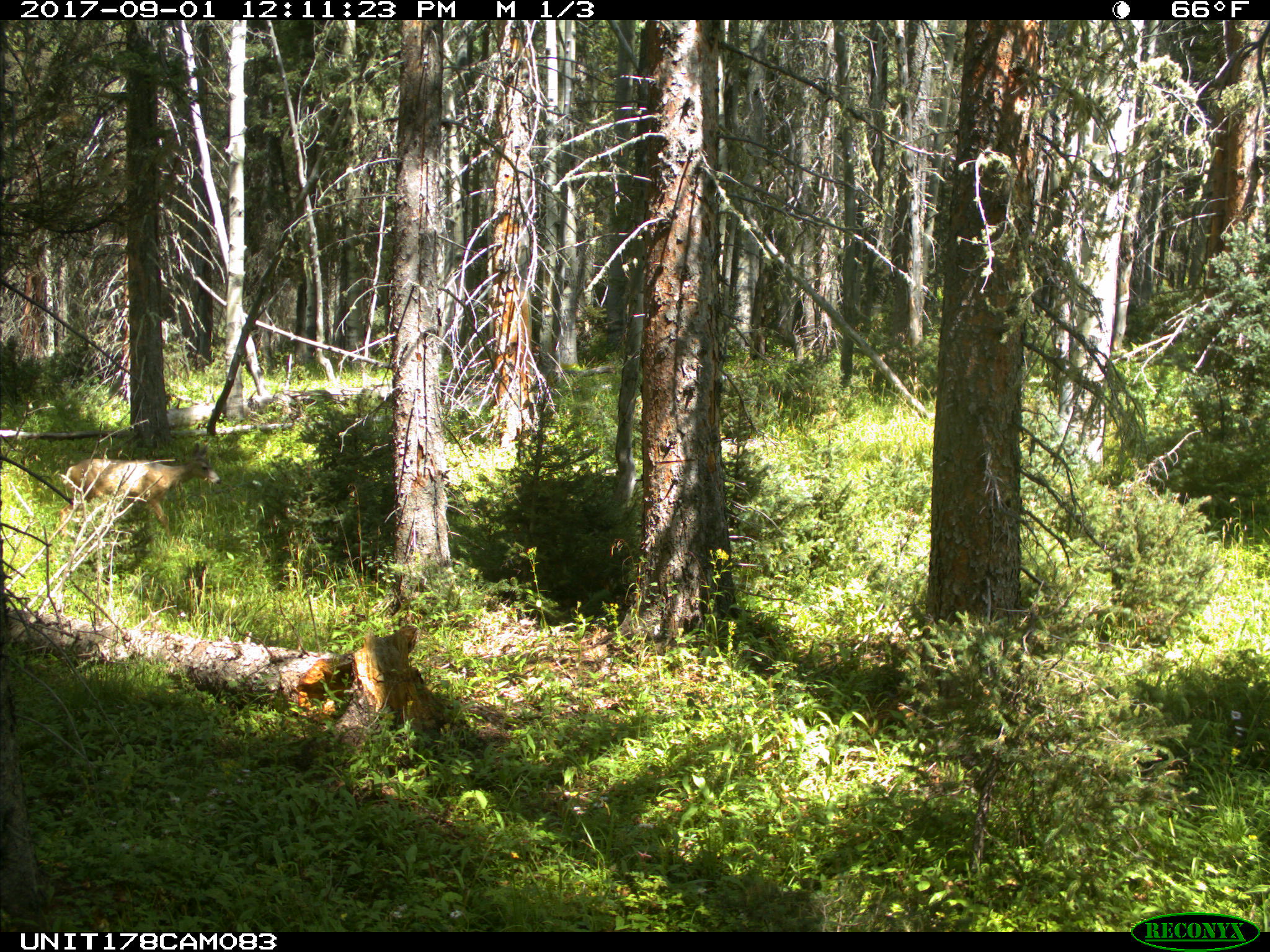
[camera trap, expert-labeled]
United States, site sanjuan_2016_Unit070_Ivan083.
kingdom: Animalia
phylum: Chordata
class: Mammalia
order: Artiodactyla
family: Cervidae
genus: Odocoileus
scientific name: Odocoileus hemionus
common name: mule deer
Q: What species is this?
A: Odocoileus hemionus (mule deer).